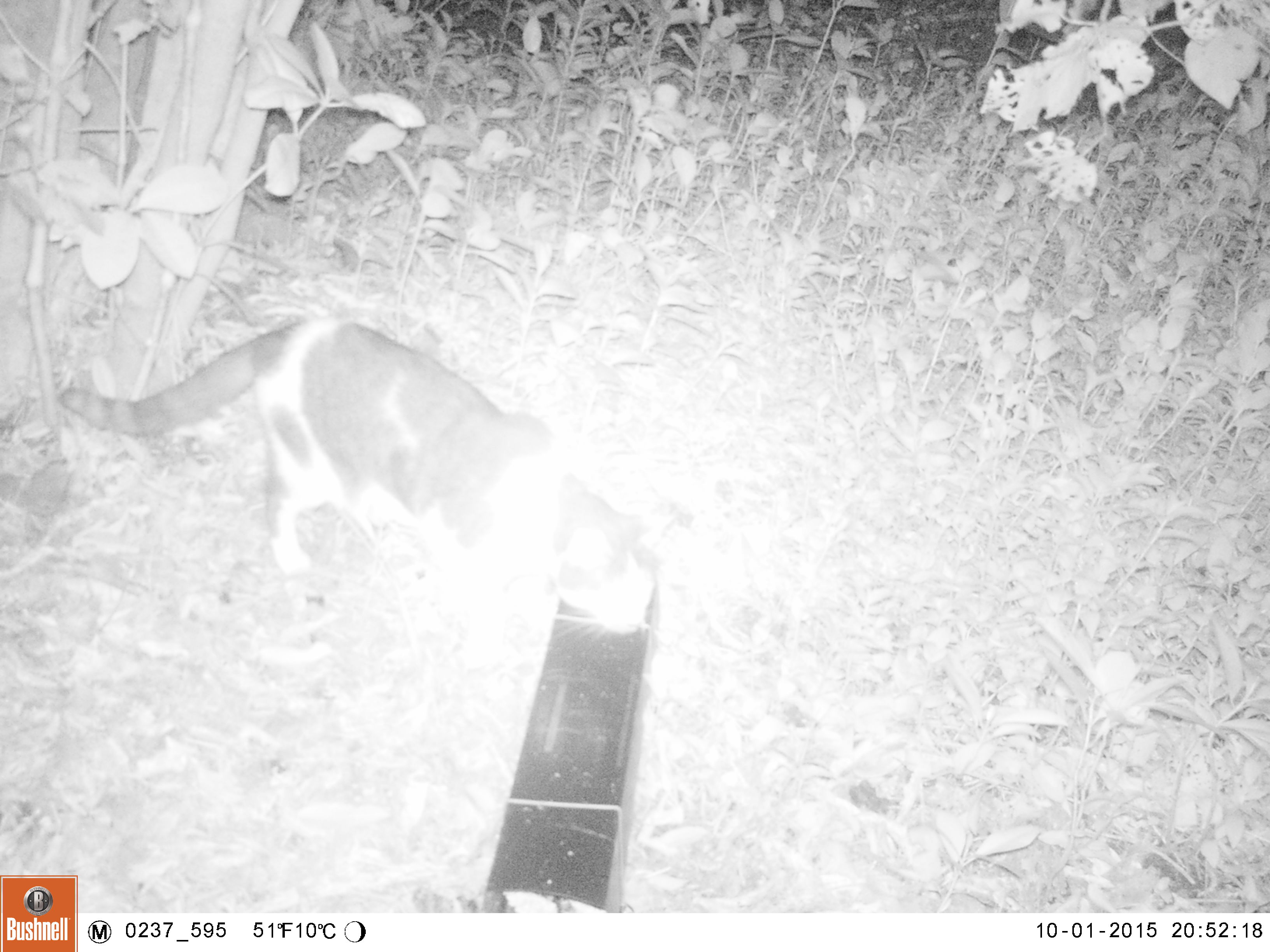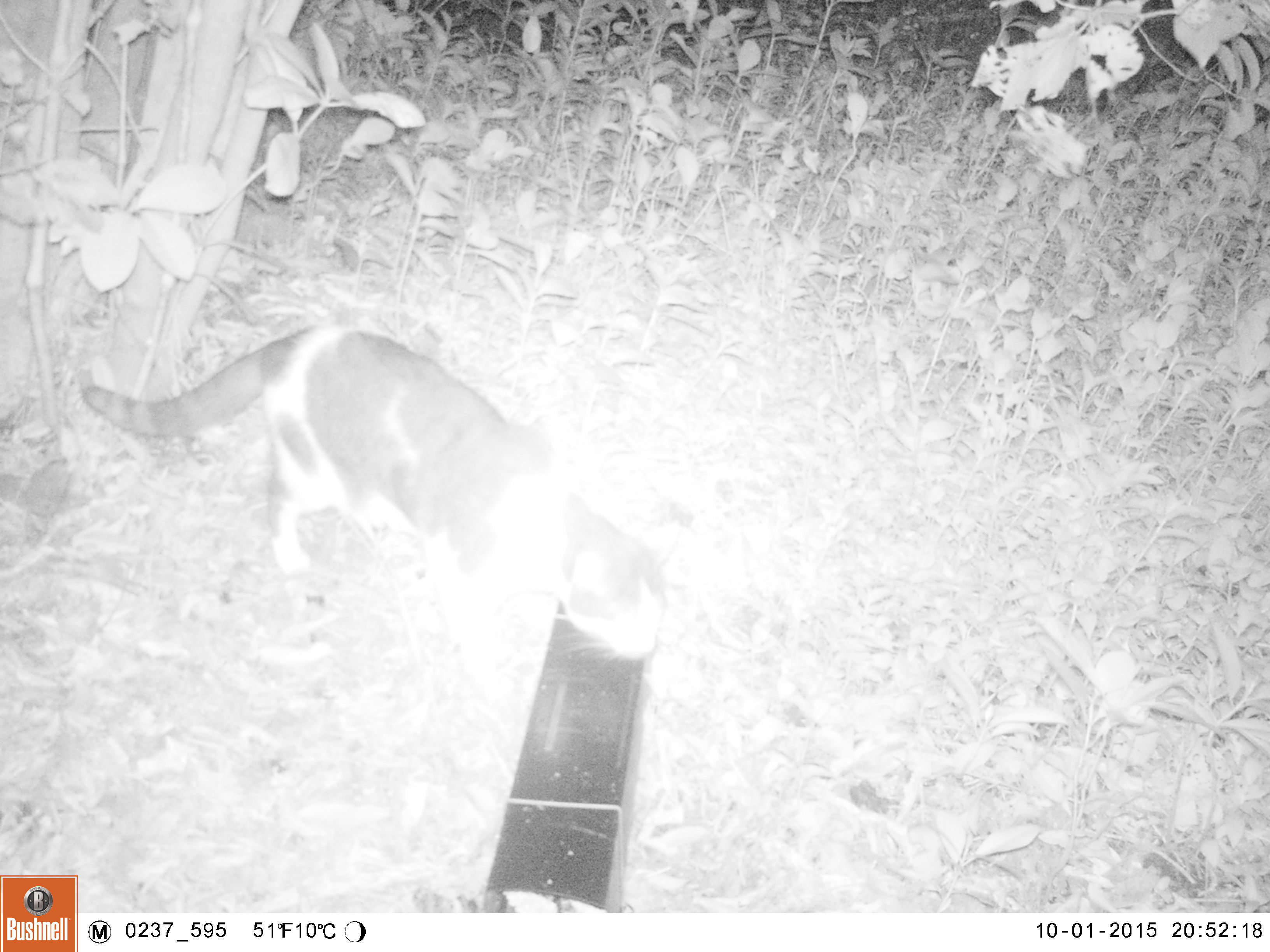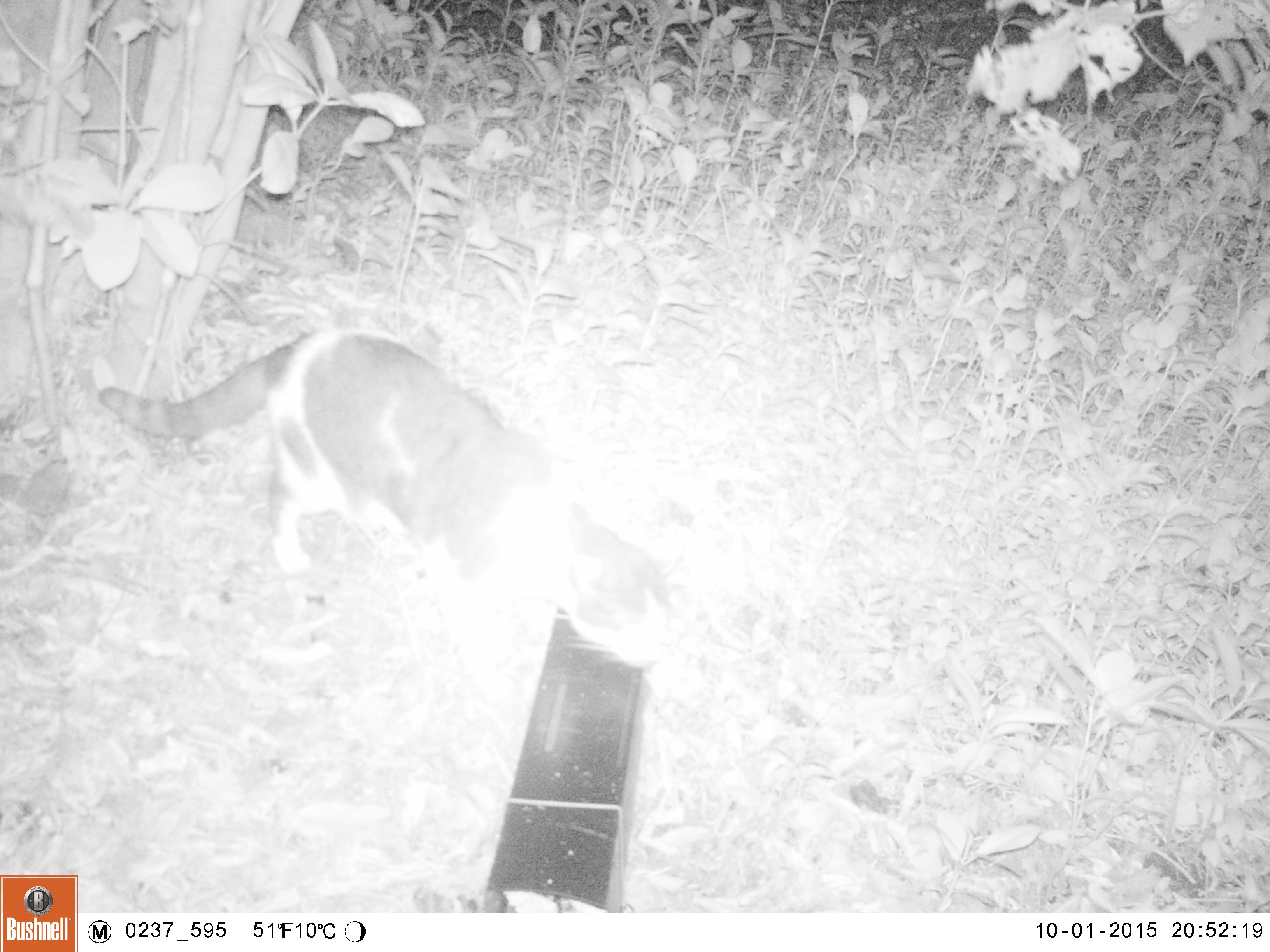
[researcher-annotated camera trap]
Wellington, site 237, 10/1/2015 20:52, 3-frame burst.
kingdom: Animalia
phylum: Chordata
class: Mammalia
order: Carnivora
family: Felidae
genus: Felis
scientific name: Felis catus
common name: cat